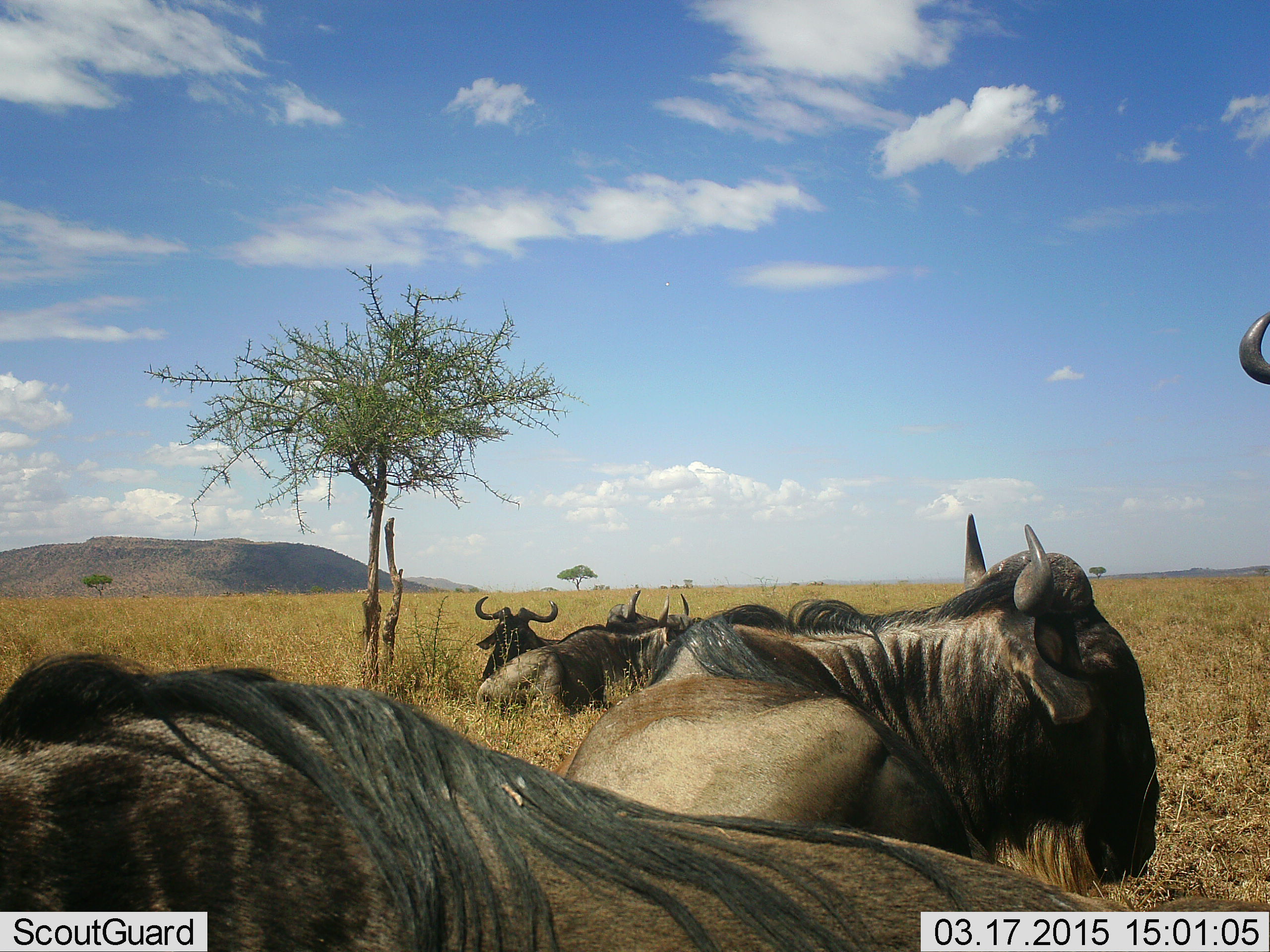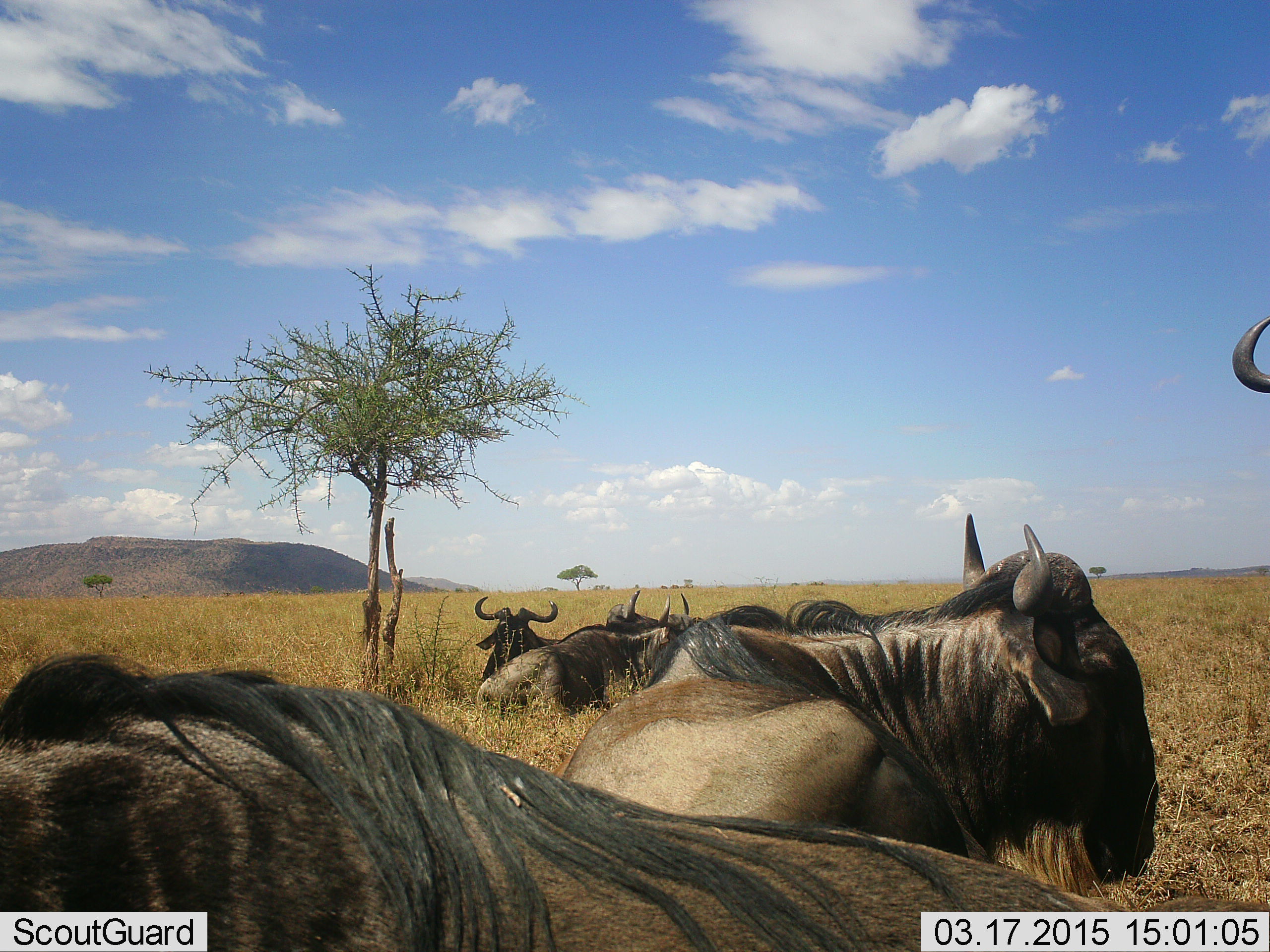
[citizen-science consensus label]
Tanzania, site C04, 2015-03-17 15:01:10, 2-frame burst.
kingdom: Animalia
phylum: Chordata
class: Mammalia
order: Artiodactyla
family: Bovidae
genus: Connochaetes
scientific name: Connochaetes taurinus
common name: blue wildebeest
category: wildebeest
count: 6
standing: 20%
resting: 100%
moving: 0%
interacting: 0%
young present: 0%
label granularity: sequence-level